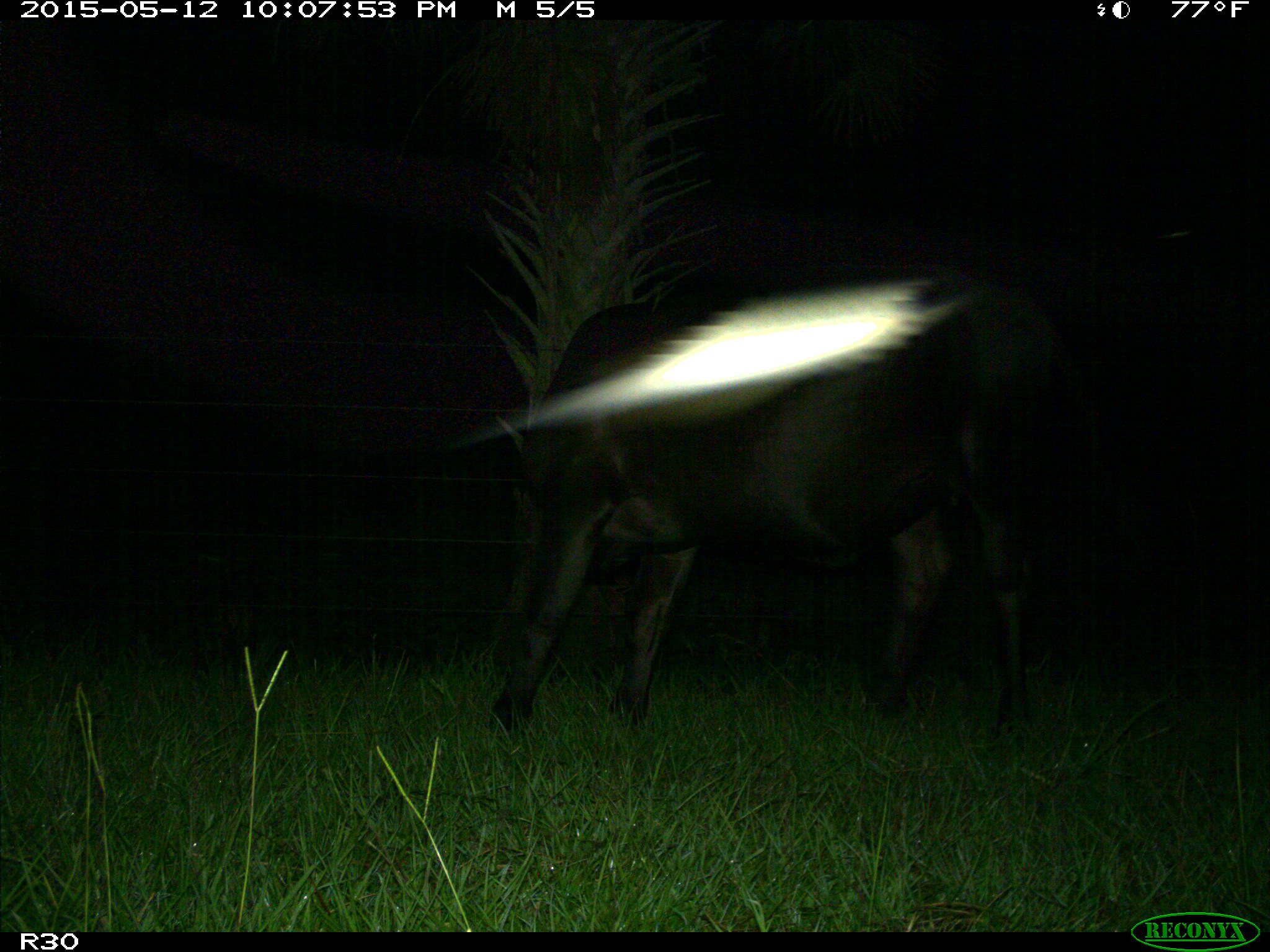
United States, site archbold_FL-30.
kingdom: Animalia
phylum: Chordata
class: Mammalia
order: Artiodactyla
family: Bovidae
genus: Bos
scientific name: Bos taurus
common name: domestic cow